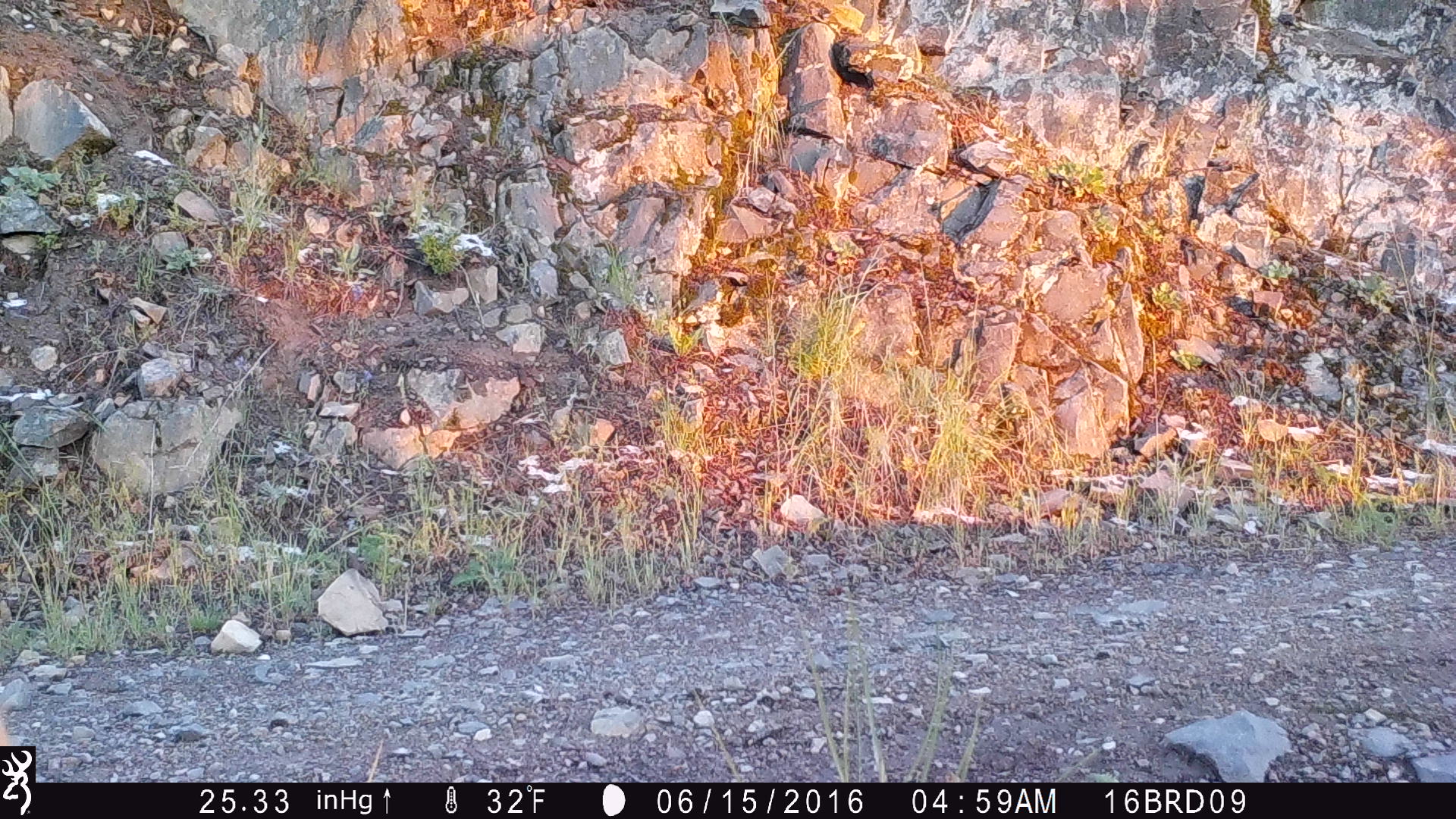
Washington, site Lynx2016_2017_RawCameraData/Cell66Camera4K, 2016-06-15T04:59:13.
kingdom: Animalia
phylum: Chordata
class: Mammalia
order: Artiodactyla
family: Cervidae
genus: Odocoileus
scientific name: Odocoileus hemionus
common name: mule deer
Odocoileus hemionus (mule deer). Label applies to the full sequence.